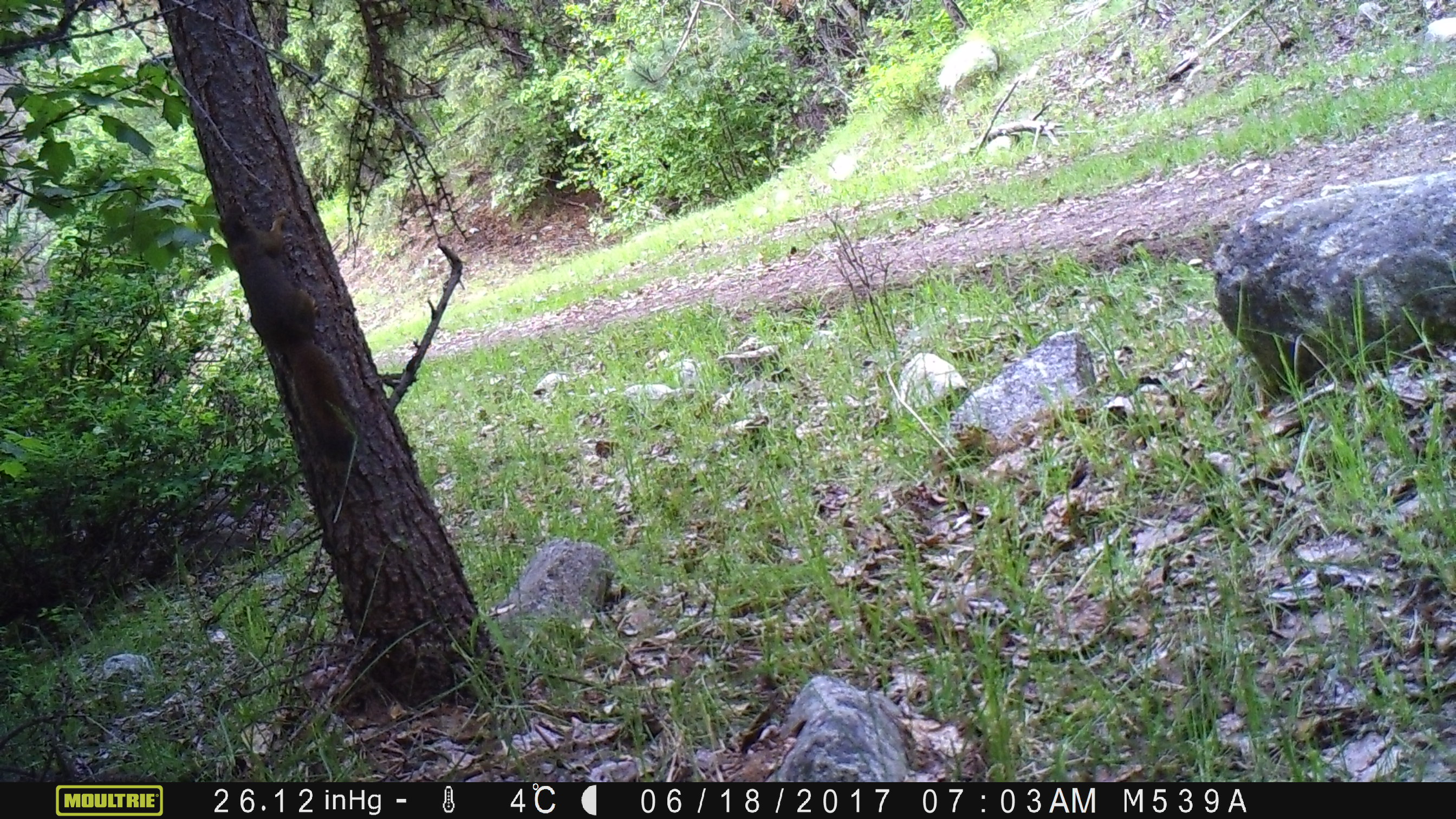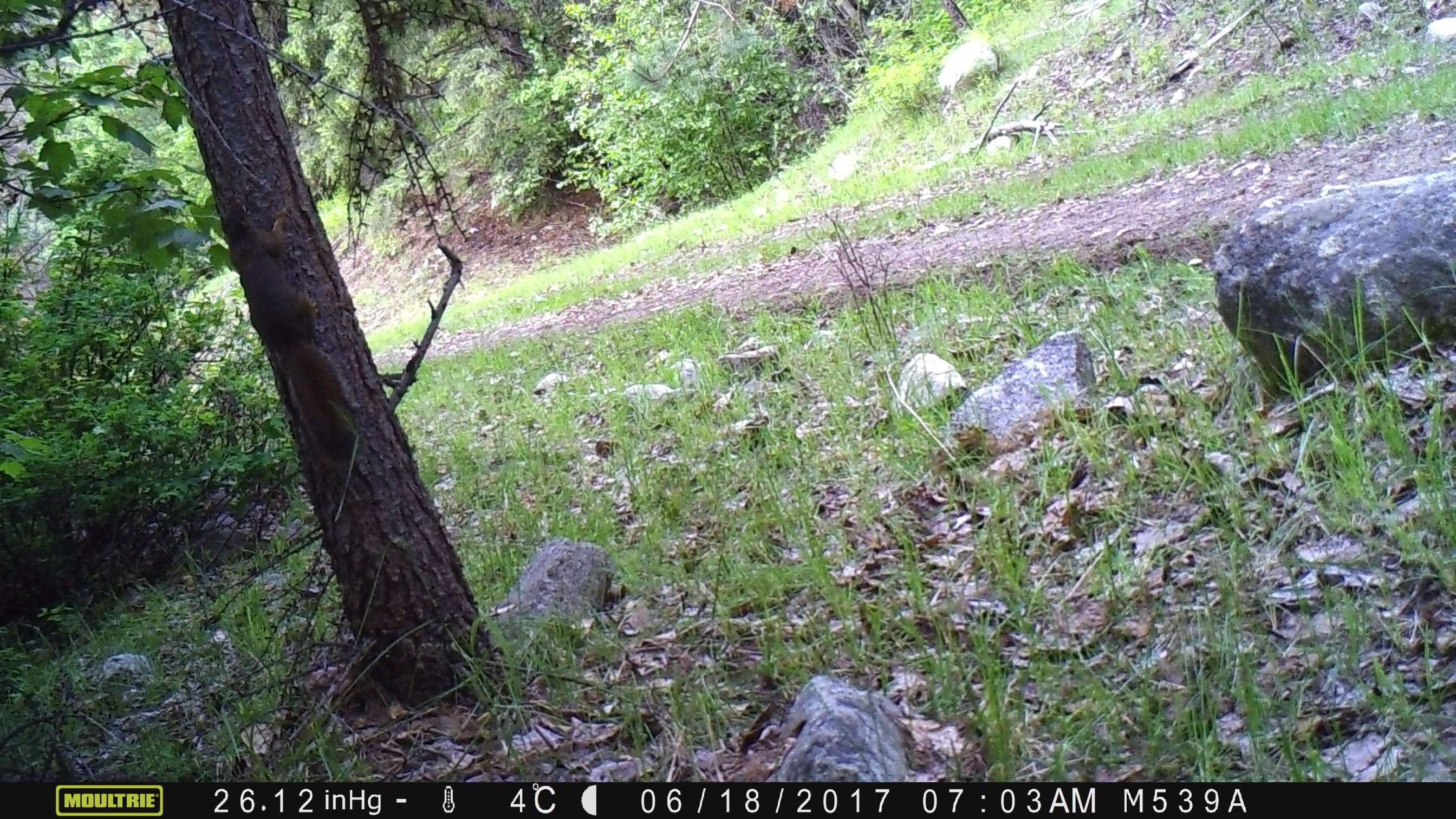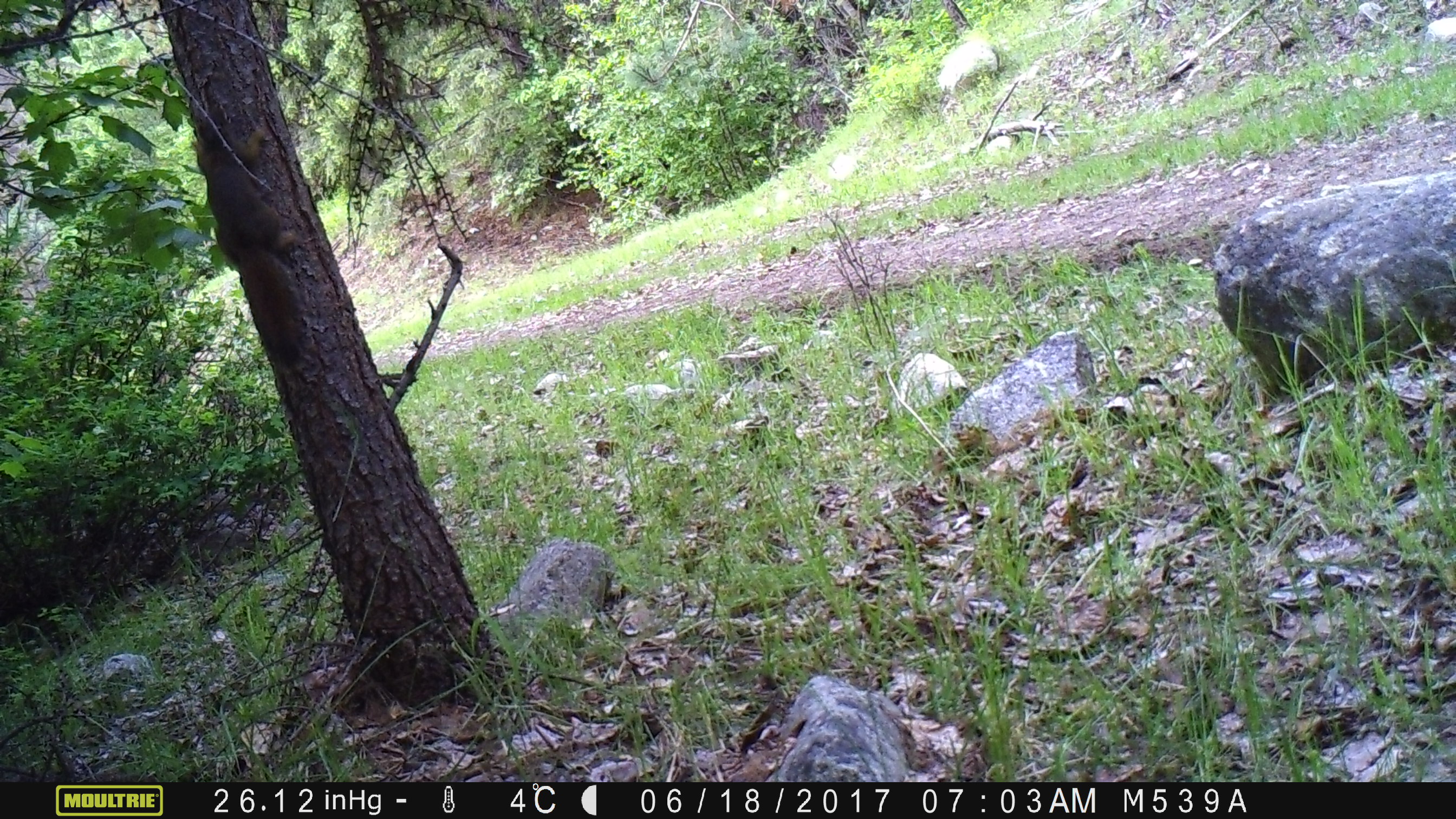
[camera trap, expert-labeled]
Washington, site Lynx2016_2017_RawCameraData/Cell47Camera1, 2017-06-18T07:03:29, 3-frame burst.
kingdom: Animalia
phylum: Chordata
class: Mammalia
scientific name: Mammalia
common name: small mammal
Small mammal (Mammalia). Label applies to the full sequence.